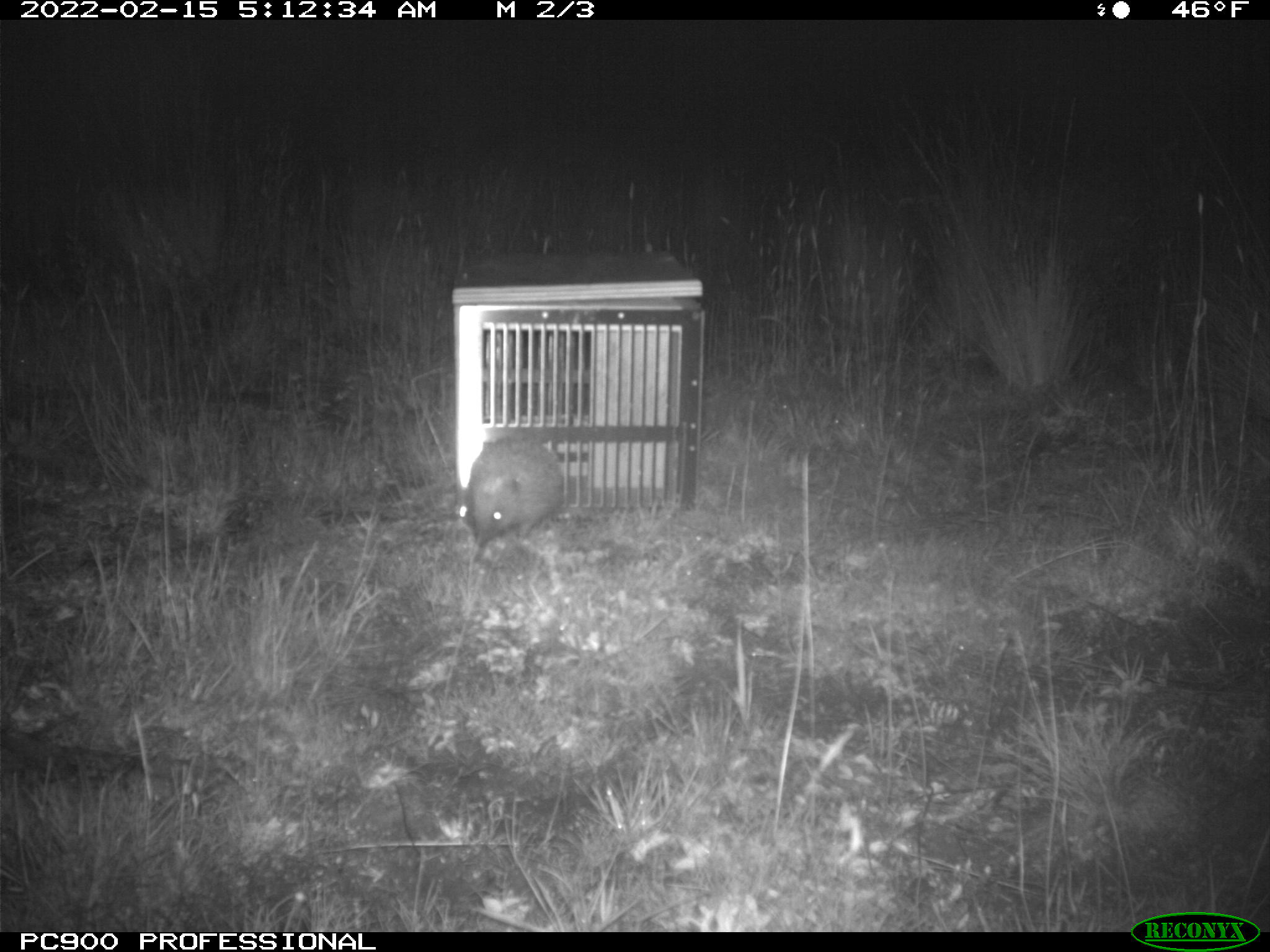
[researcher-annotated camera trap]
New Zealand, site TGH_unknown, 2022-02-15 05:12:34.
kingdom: Animalia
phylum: Chordata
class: Mammalia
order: Eulipotyphla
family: Erinaceidae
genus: Erinaceus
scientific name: Erinaceus europaeus europaeus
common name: european hedgehog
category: hedgehog